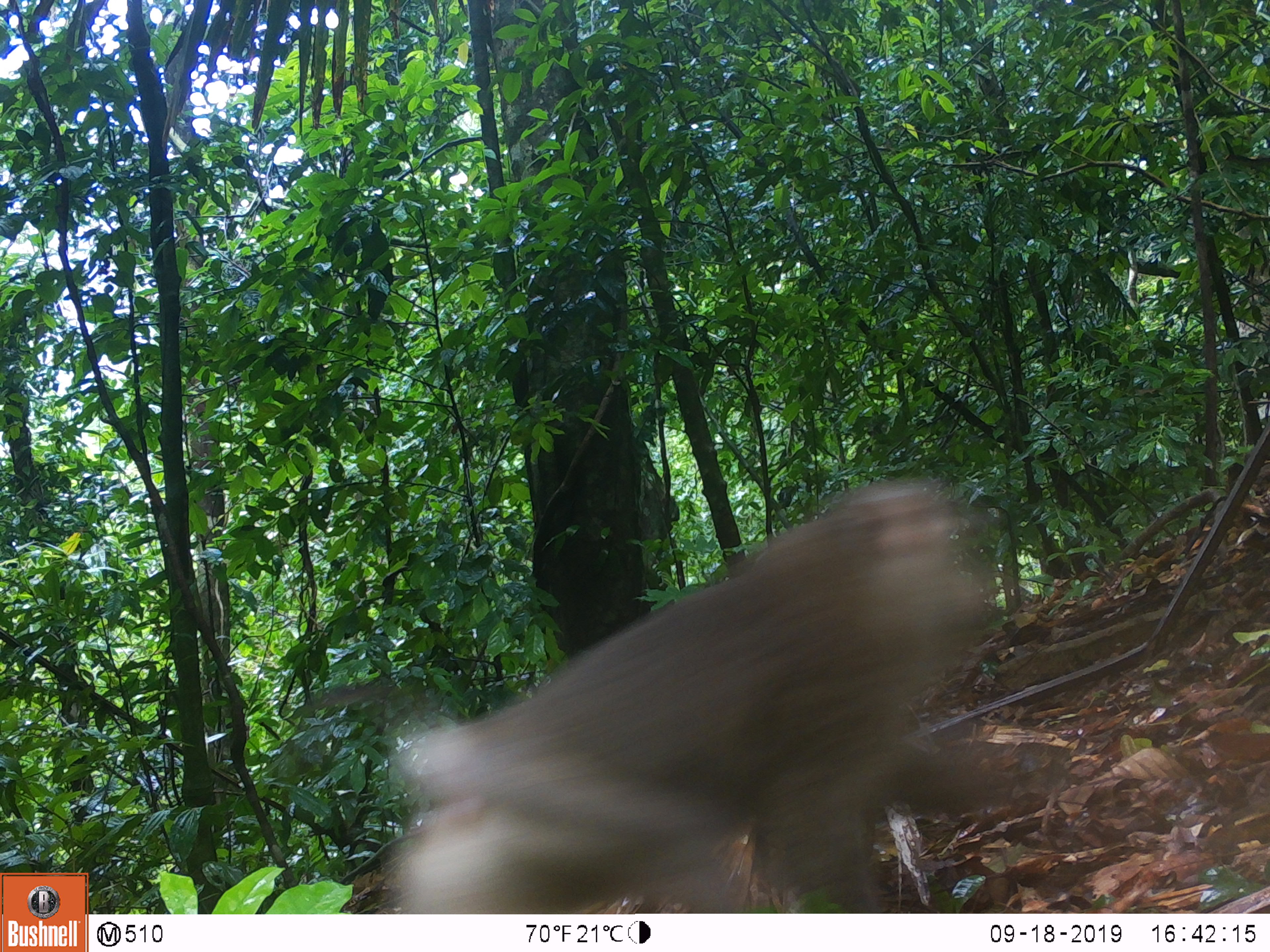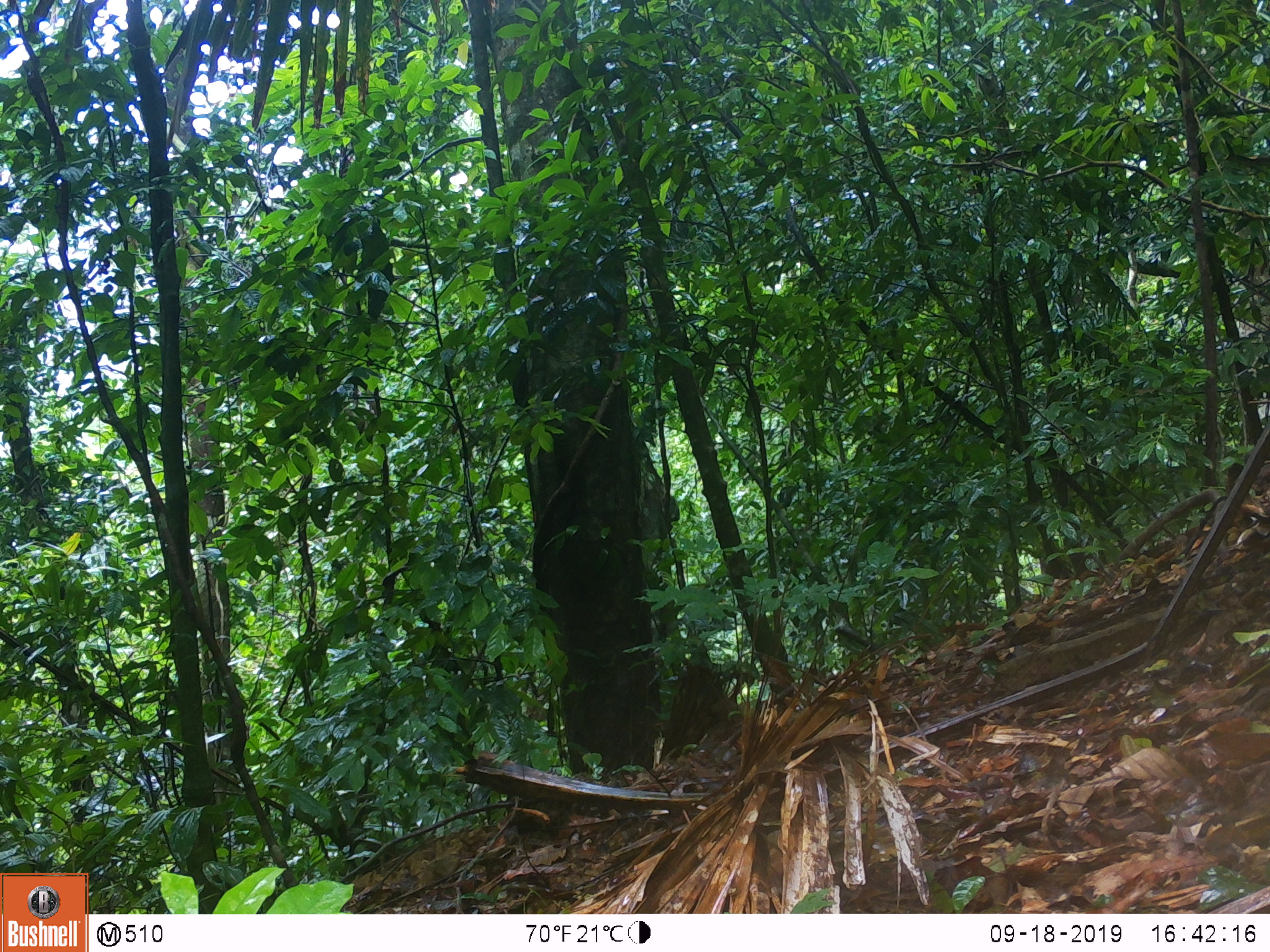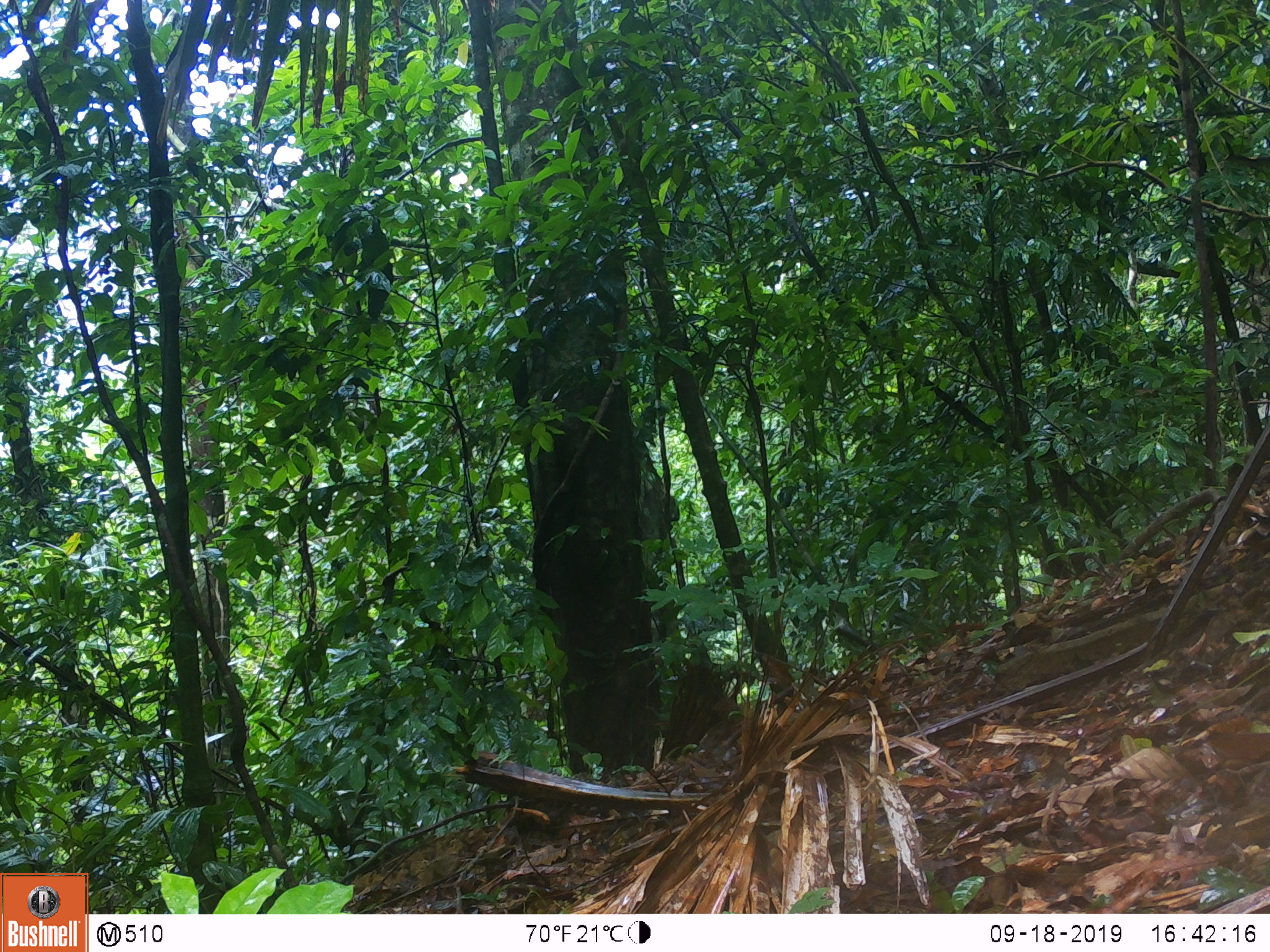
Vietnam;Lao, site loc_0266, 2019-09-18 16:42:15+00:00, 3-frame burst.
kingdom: Animalia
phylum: Chordata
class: Mammalia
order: Primates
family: Cercopithecidae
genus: Macaca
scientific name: Macaca nemestrina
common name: pig-tailed macaque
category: pig tailed macaque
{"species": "pig tailed macaque (pig-tailed macaque) (Macaca nemestrina)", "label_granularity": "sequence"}